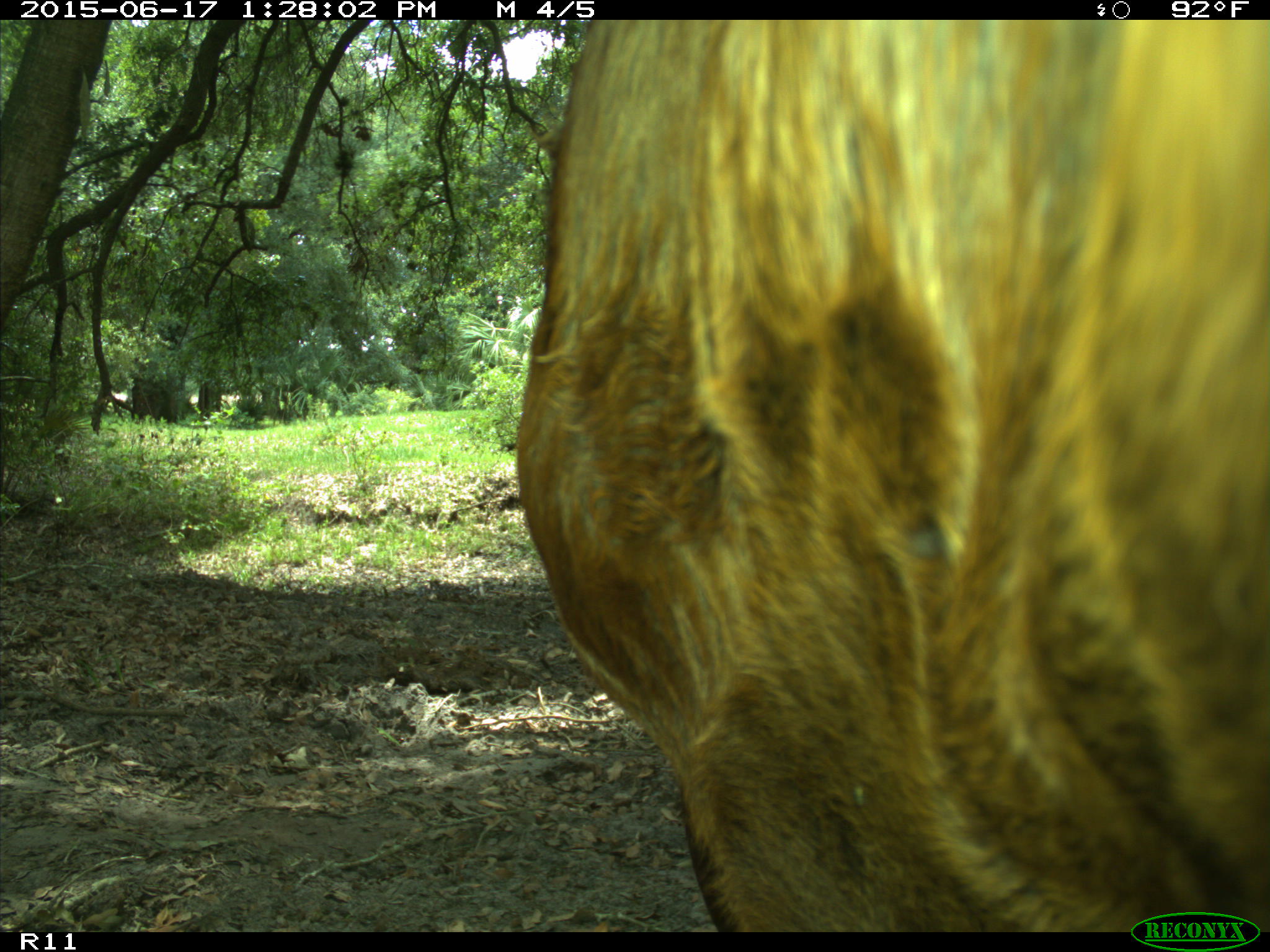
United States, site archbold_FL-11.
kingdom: Animalia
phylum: Chordata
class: Mammalia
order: Artiodactyla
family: Bovidae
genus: Bos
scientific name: Bos taurus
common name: domestic cow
Bos taurus (domestic cow).